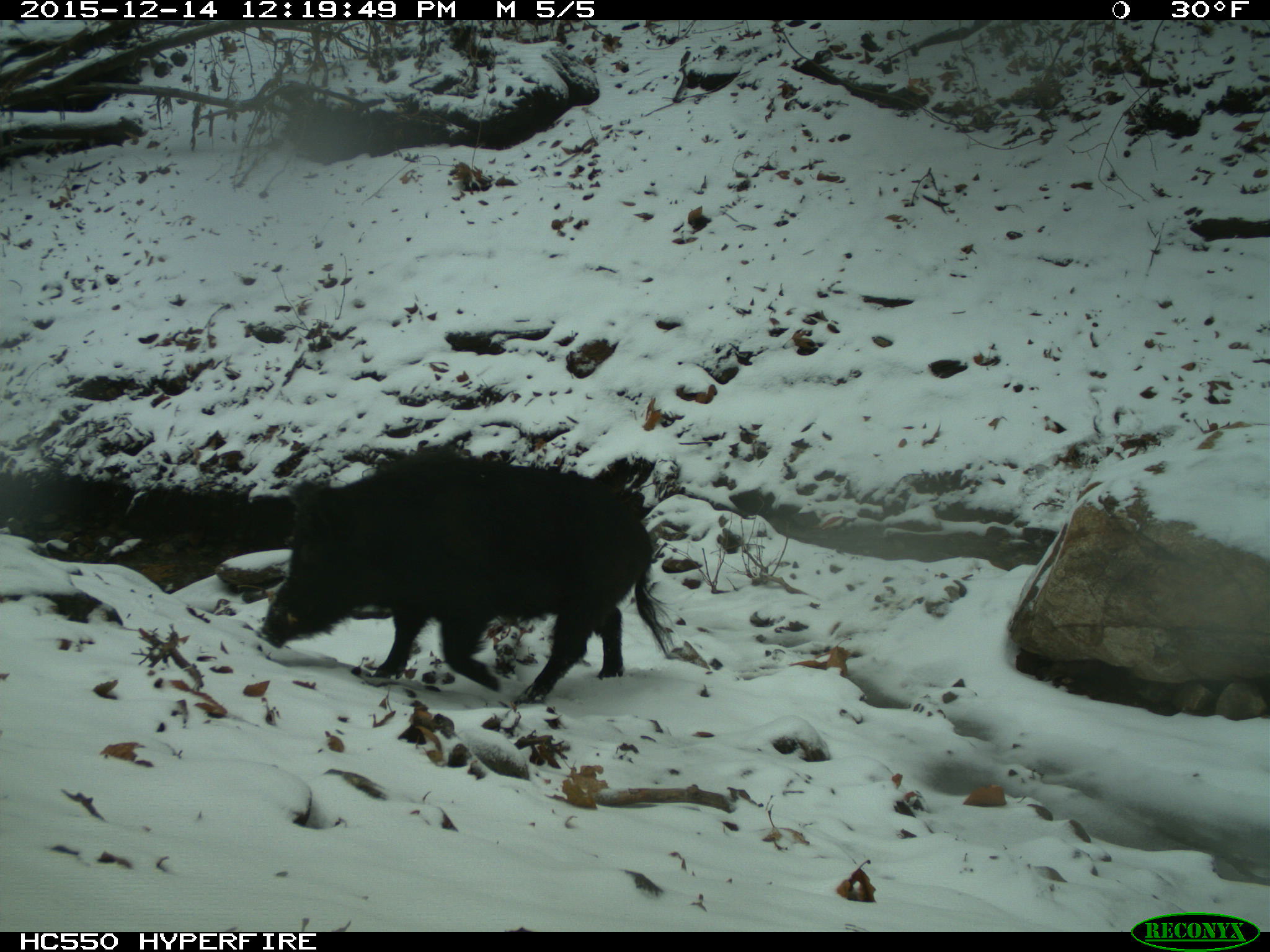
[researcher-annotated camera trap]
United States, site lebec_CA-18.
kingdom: Animalia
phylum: Chordata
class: Mammalia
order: Artiodactyla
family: Suidae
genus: Sus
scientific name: Sus scrofa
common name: wild boar